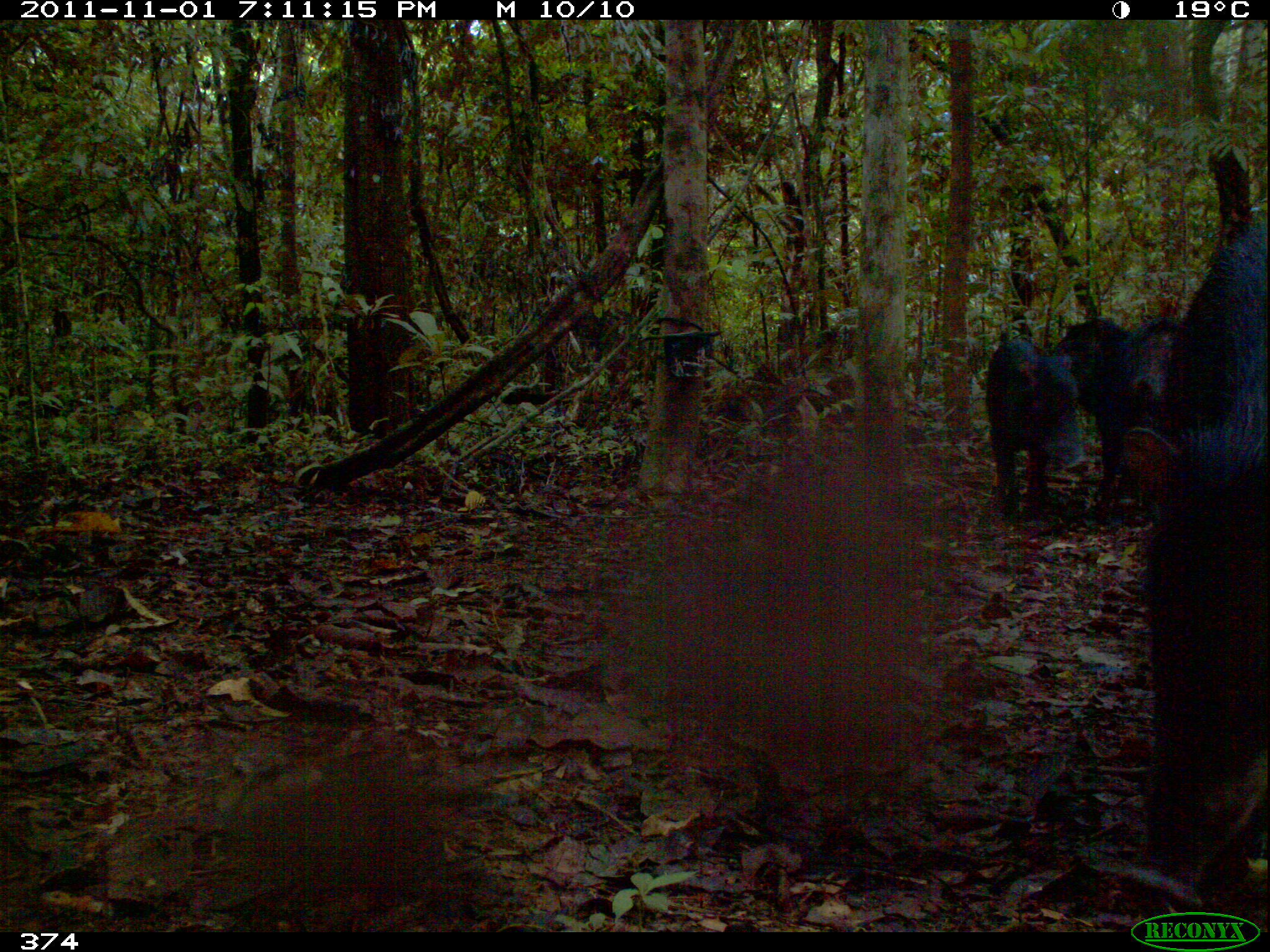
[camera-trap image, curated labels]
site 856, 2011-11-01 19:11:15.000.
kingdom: Animalia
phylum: Chordata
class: Mammalia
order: Artiodactyla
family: Tayassuidae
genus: Tayassu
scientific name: Tayassu pecari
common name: white-lipped peccary